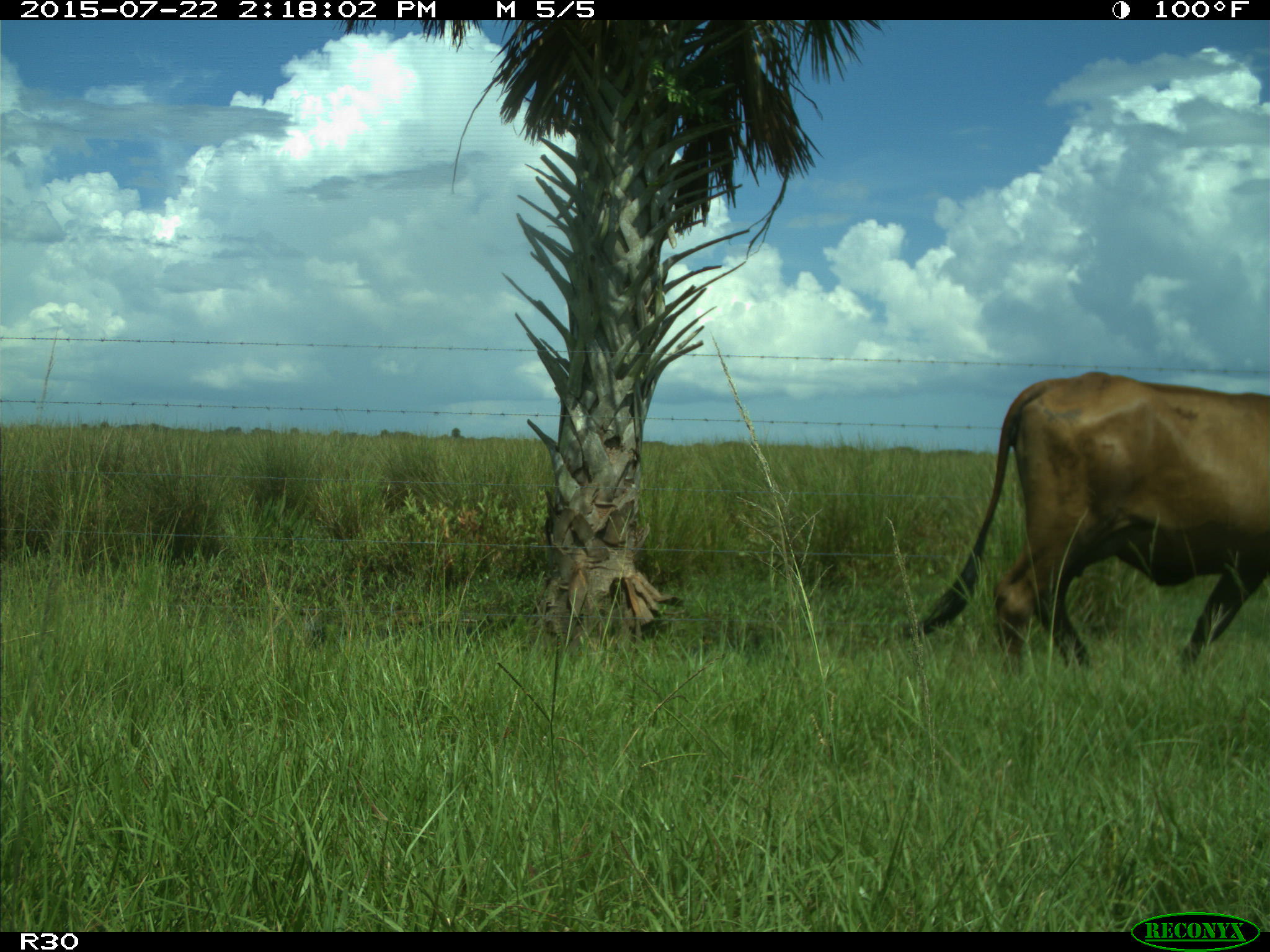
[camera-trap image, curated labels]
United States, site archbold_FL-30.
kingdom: Animalia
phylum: Chordata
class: Mammalia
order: Artiodactyla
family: Bovidae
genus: Bos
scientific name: Bos taurus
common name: domestic cow